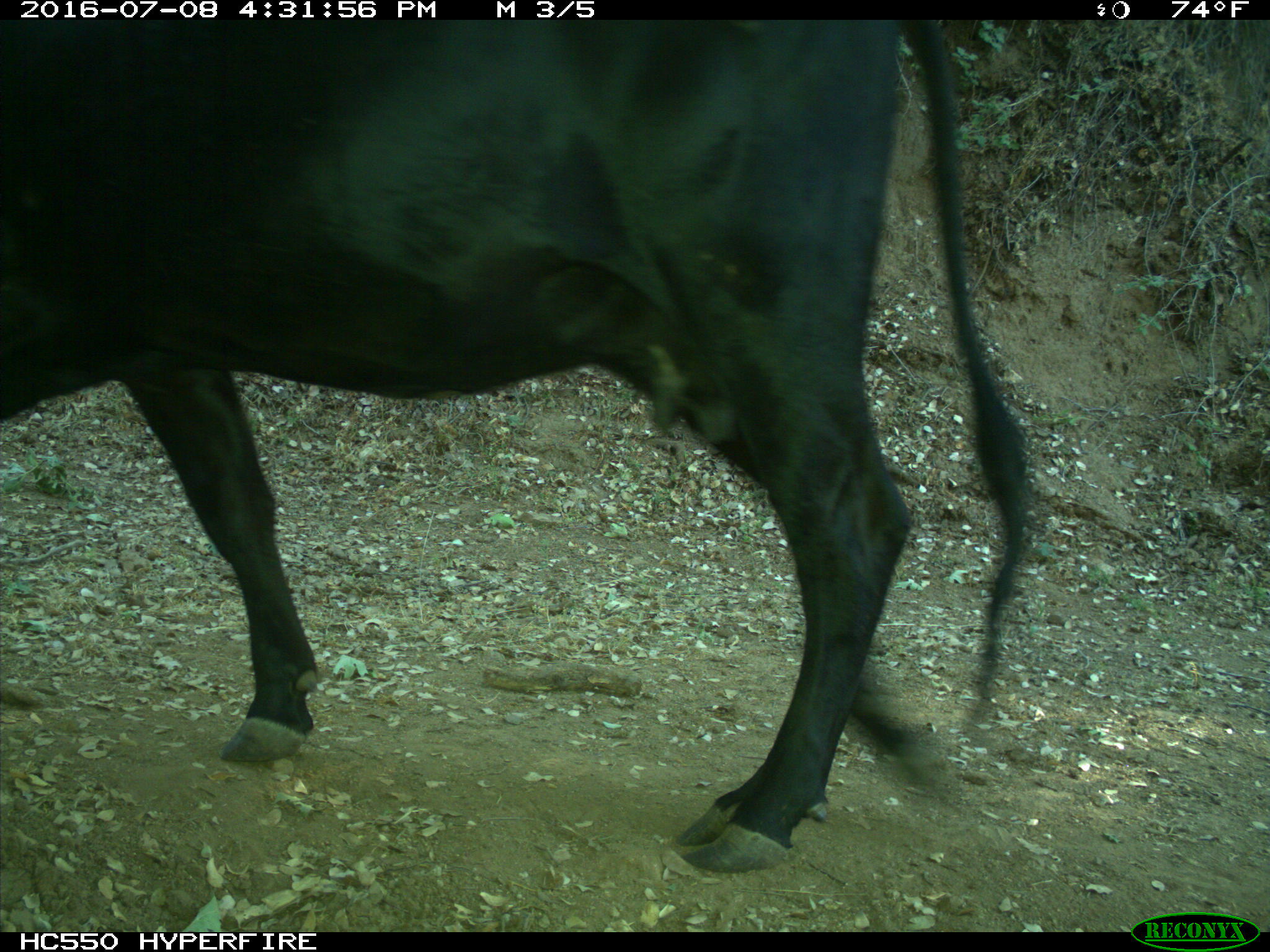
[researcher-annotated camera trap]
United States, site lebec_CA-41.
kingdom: Animalia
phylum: Chordata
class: Mammalia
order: Artiodactyla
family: Bovidae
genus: Bos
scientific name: Bos taurus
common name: domestic cow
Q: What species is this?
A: Bos taurus (domestic cow).